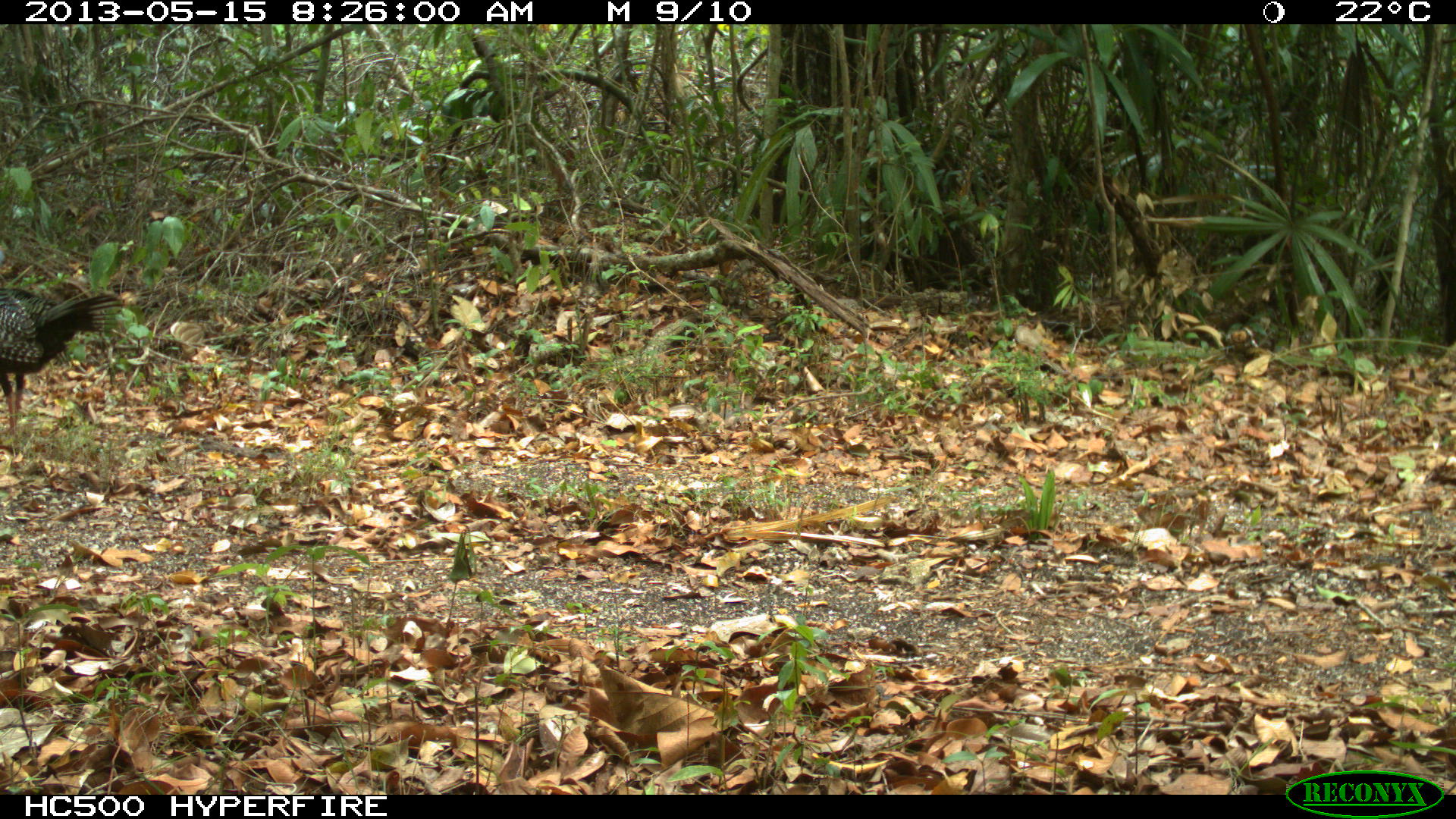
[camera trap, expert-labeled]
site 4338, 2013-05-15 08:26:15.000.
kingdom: Animalia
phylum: Chordata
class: Aves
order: Galliformes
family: Phasianidae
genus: Meleagris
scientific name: Meleagris ocellata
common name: ocellated turkey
Meleagris ocellata (ocellated turkey), count 1, sex female.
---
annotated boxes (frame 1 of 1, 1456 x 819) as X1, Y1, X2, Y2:
meleagris ocellata: 0, 276, 127, 457